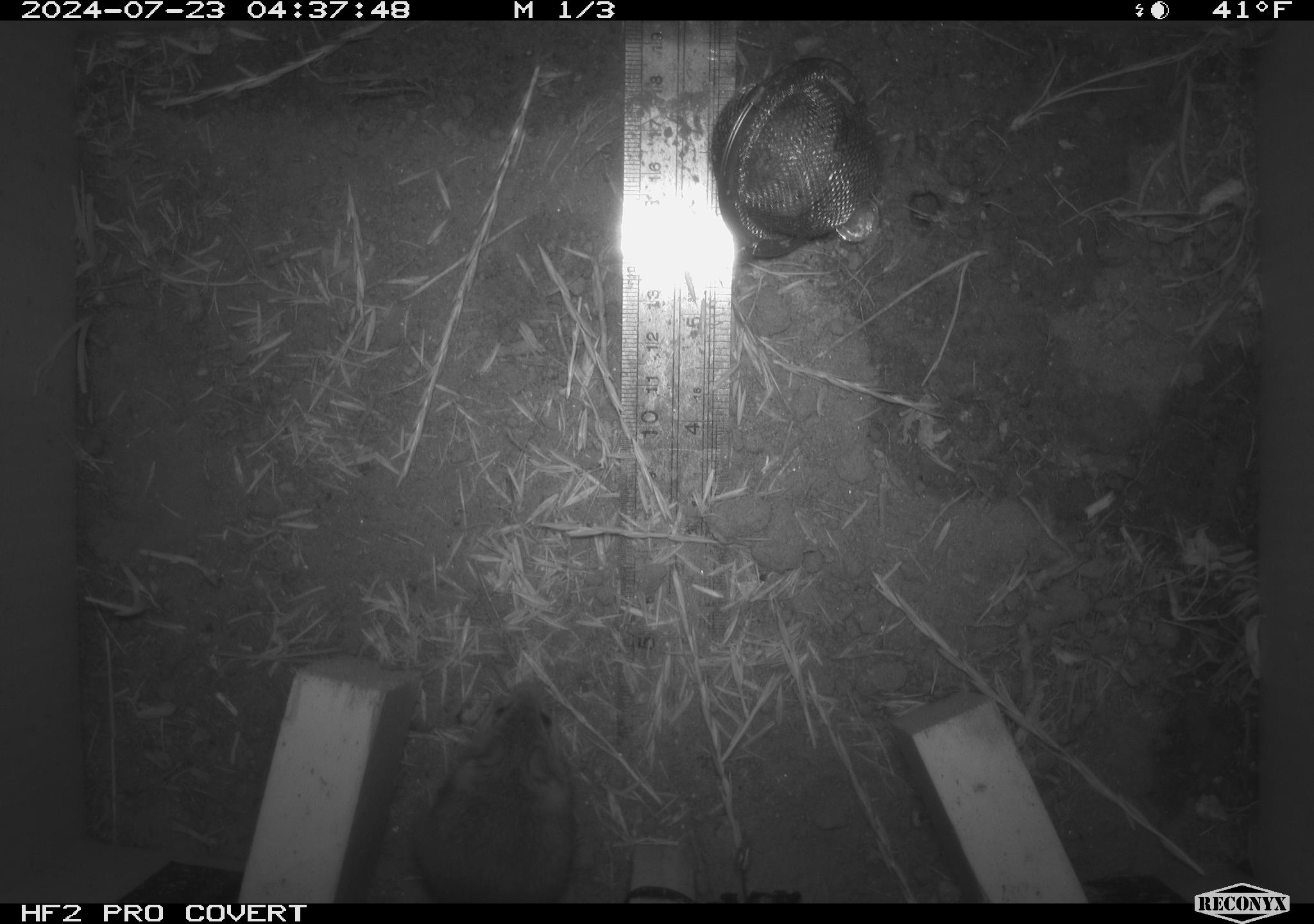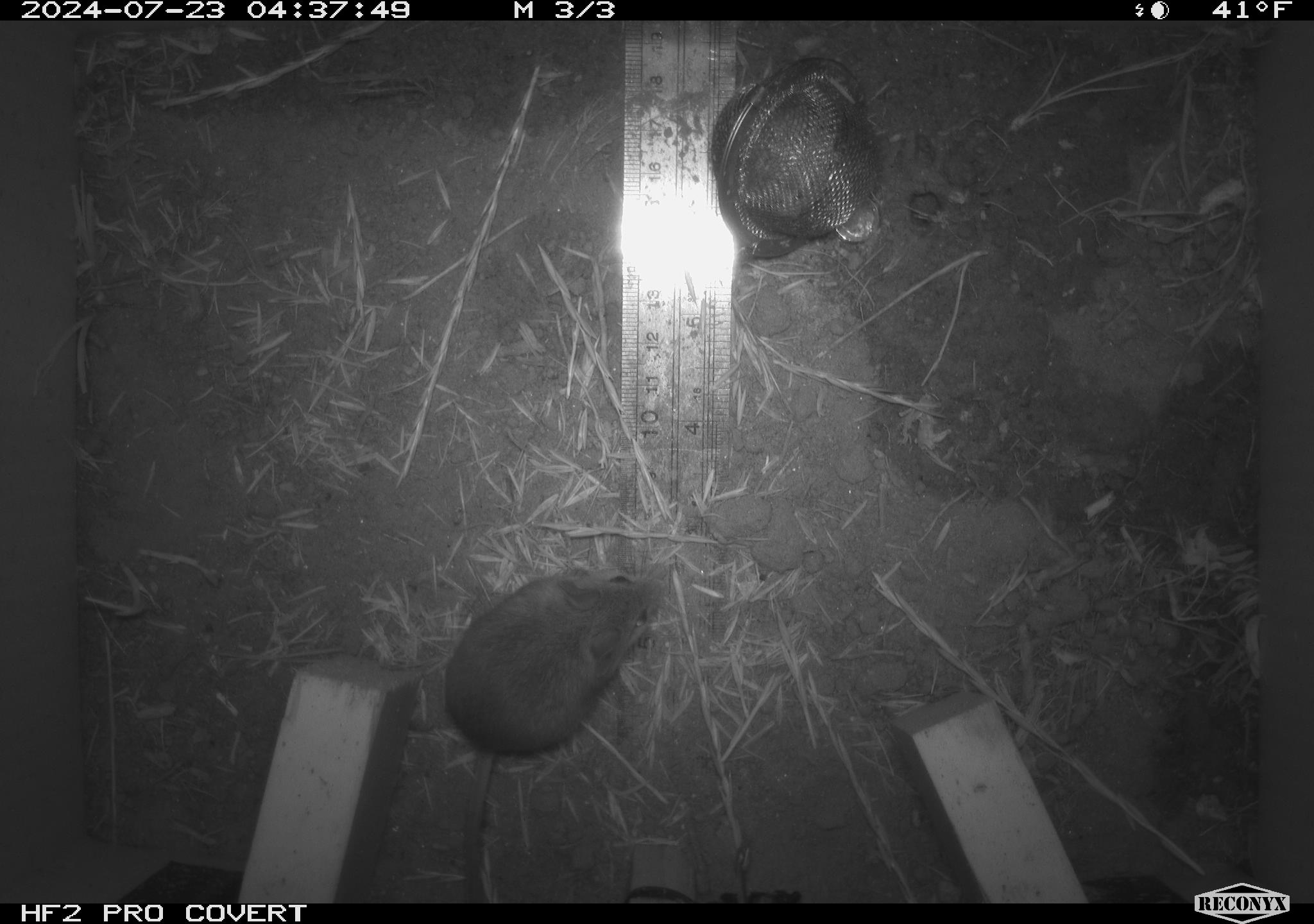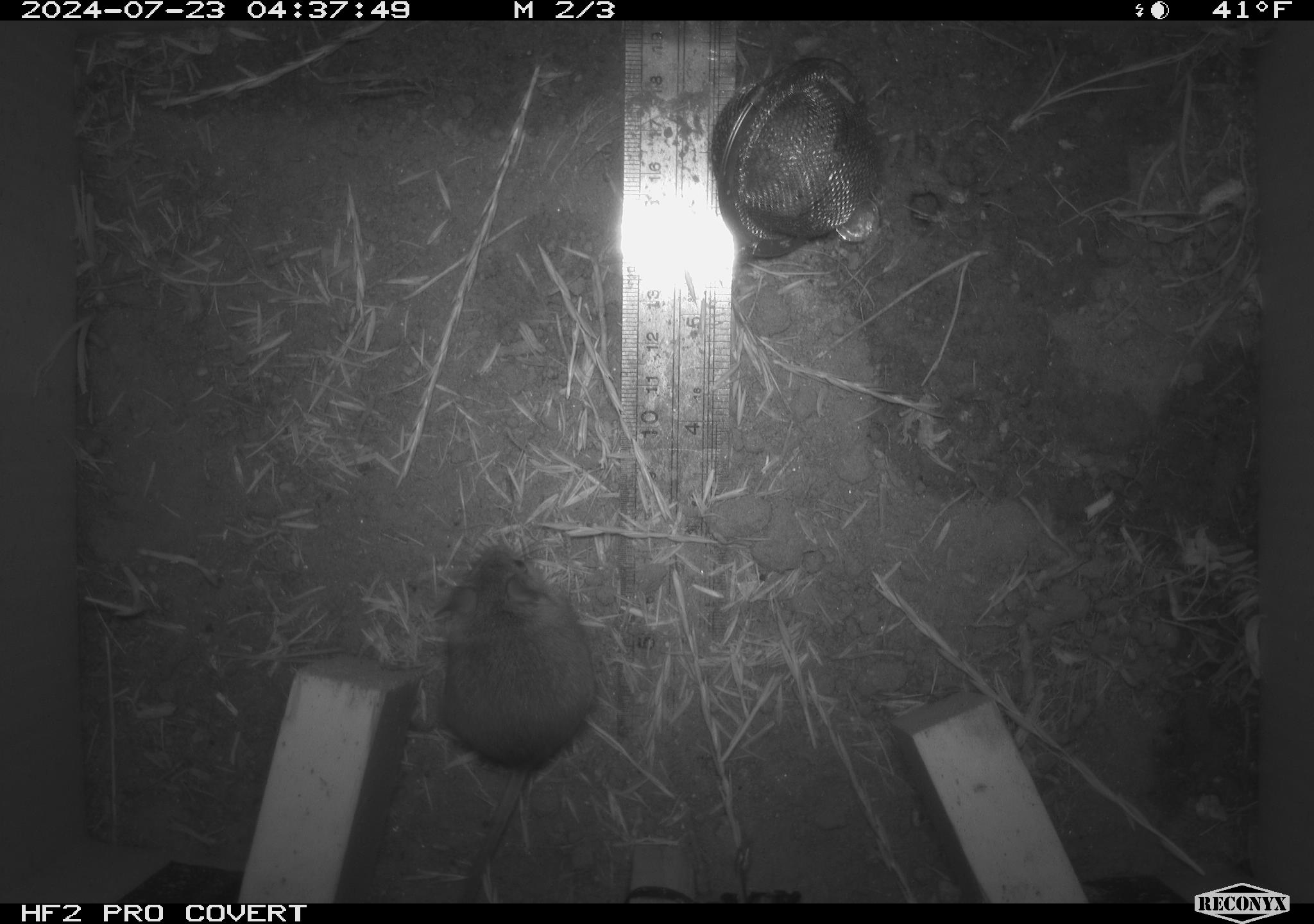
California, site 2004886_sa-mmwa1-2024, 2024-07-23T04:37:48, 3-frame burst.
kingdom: Animalia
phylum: Chordata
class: Mammalia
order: Rodentia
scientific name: Rodentia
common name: mouse species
Mouse species (Rodentia).